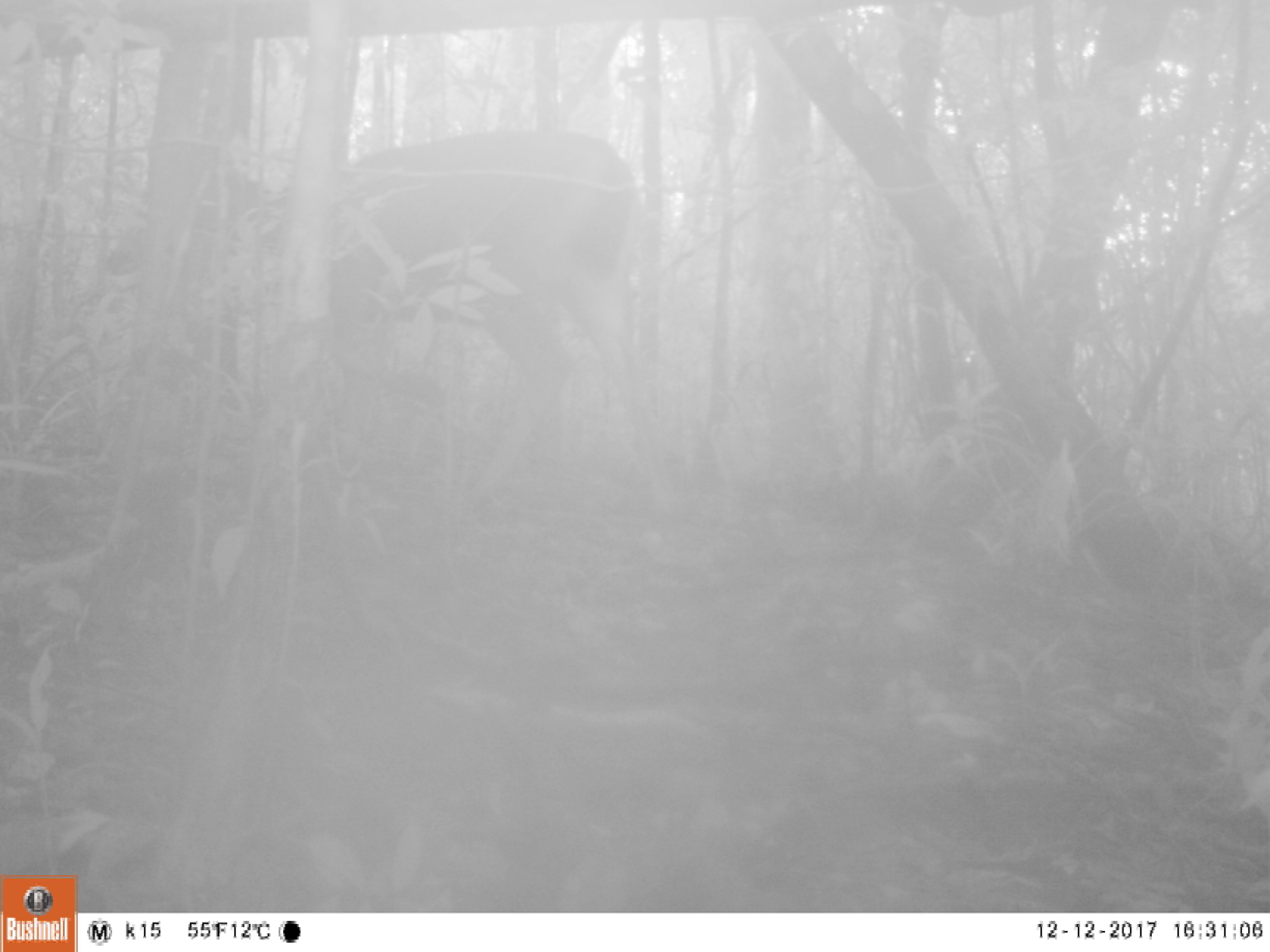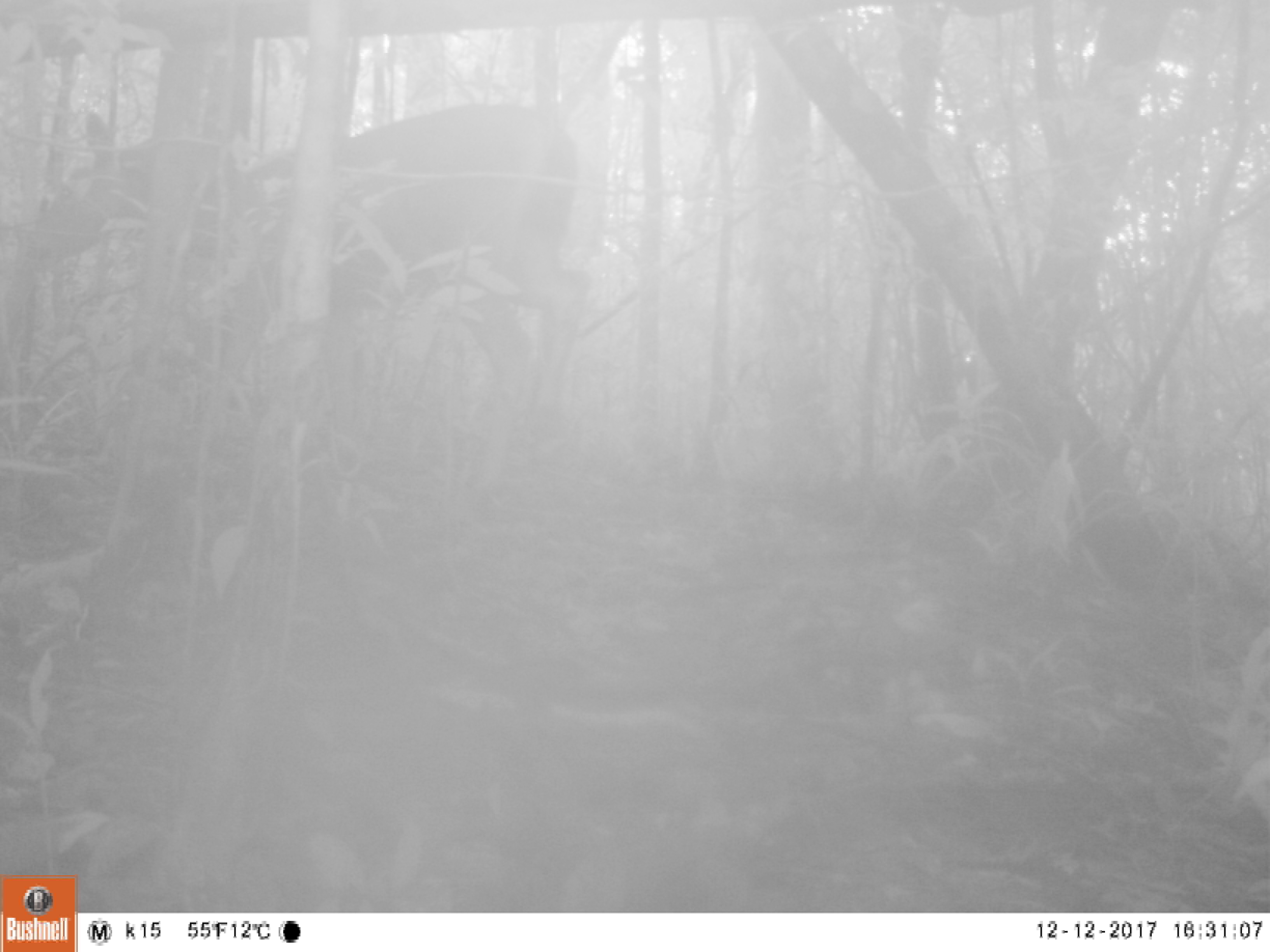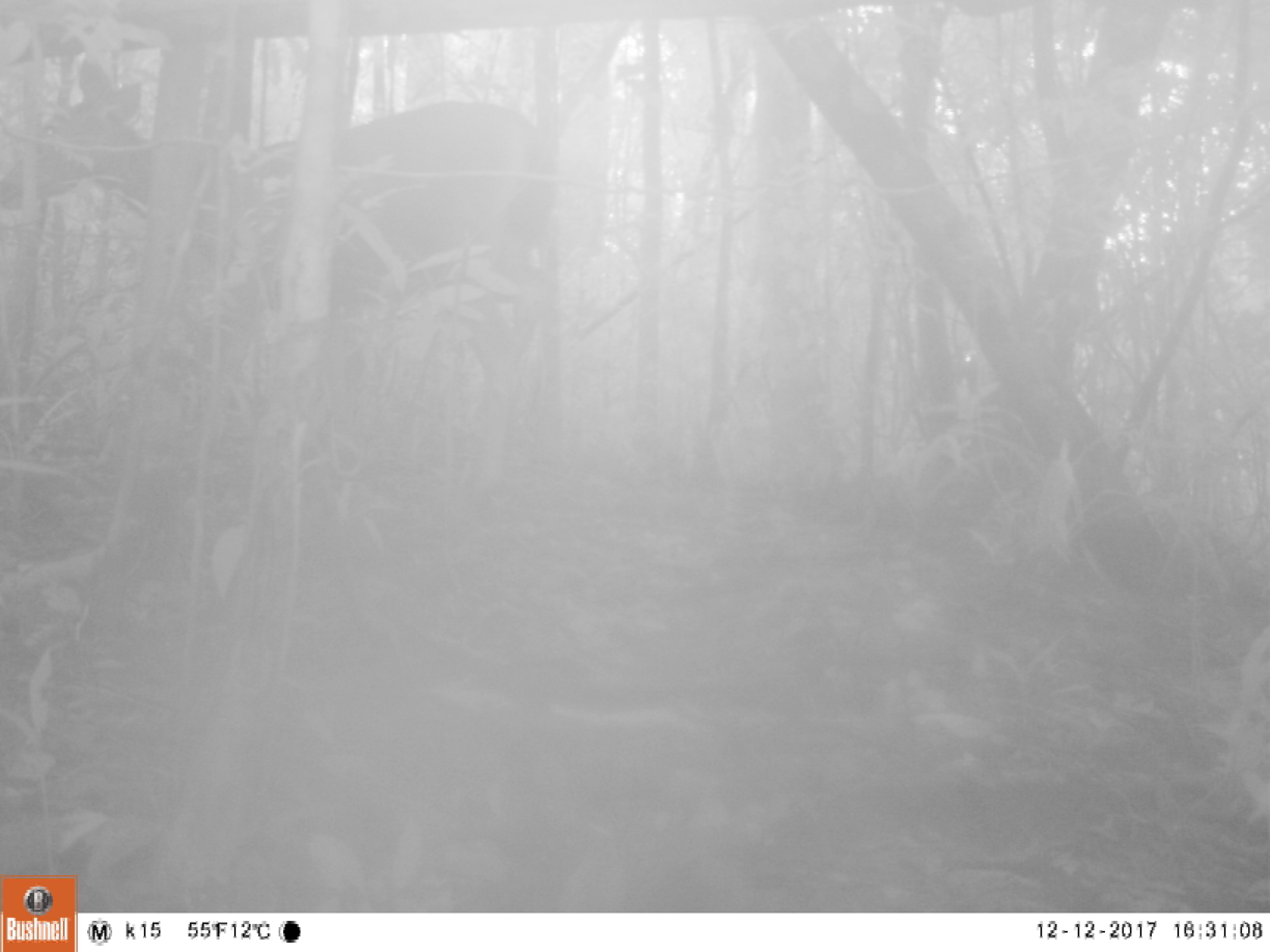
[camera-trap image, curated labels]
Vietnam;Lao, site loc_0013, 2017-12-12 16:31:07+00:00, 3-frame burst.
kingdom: Animalia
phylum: Chordata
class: Mammalia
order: Artiodactyla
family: Cervidae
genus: Rusa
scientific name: Rusa unicolor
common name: sambar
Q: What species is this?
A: Sambar (Rusa unicolor).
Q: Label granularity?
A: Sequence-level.